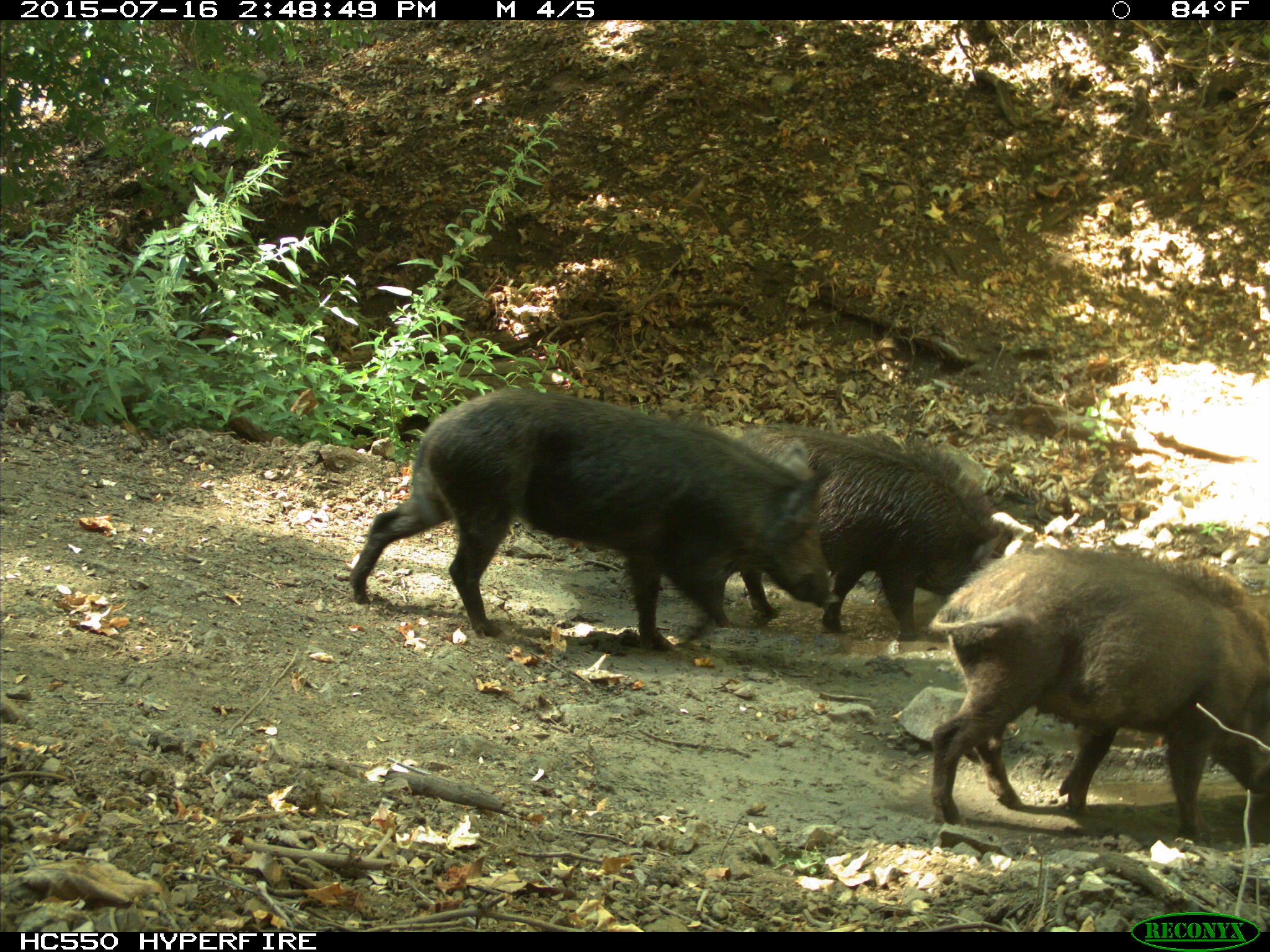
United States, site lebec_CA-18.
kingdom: Animalia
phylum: Chordata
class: Mammalia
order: Artiodactyla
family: Suidae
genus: Sus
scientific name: Sus scrofa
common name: wild boar